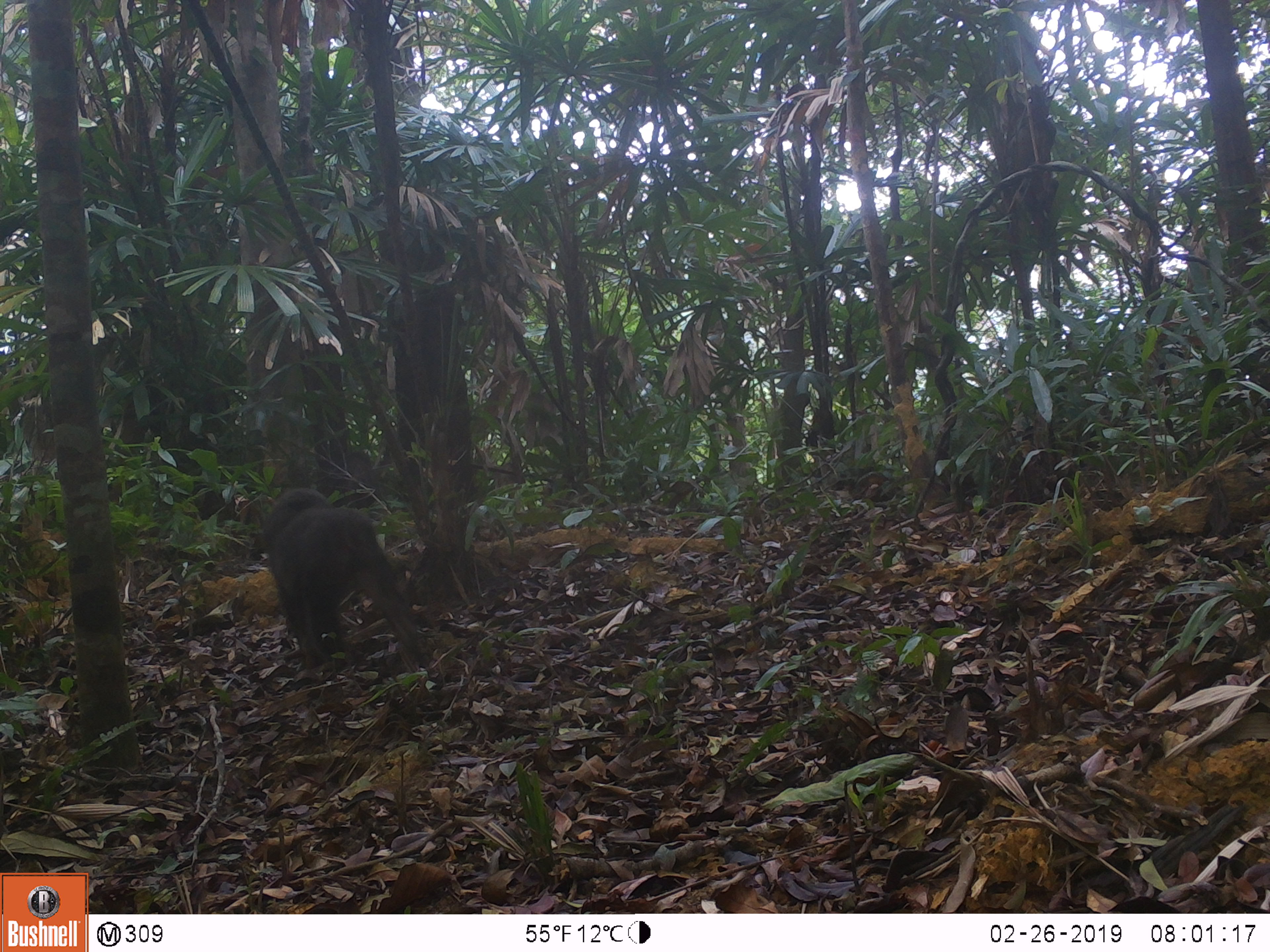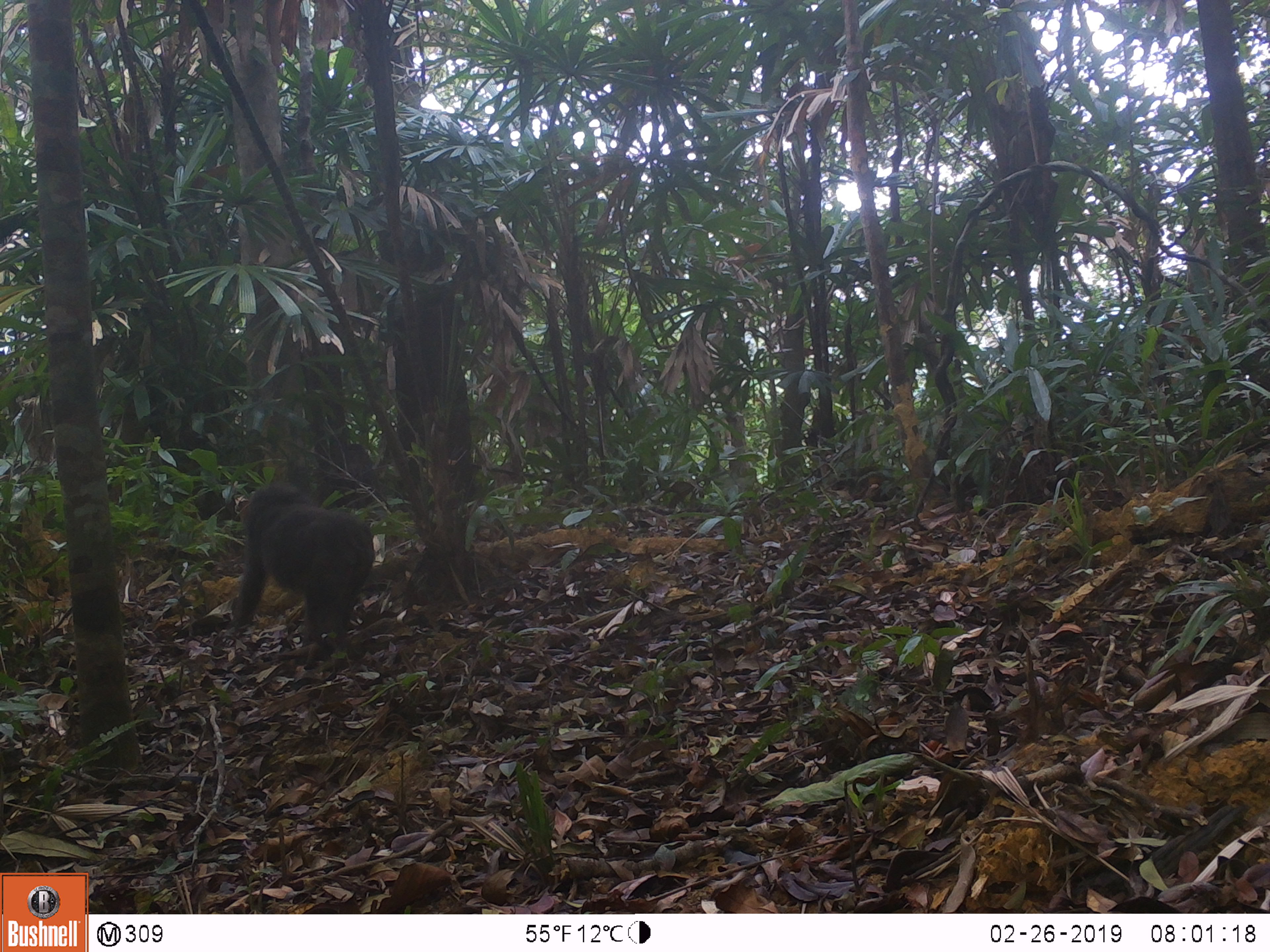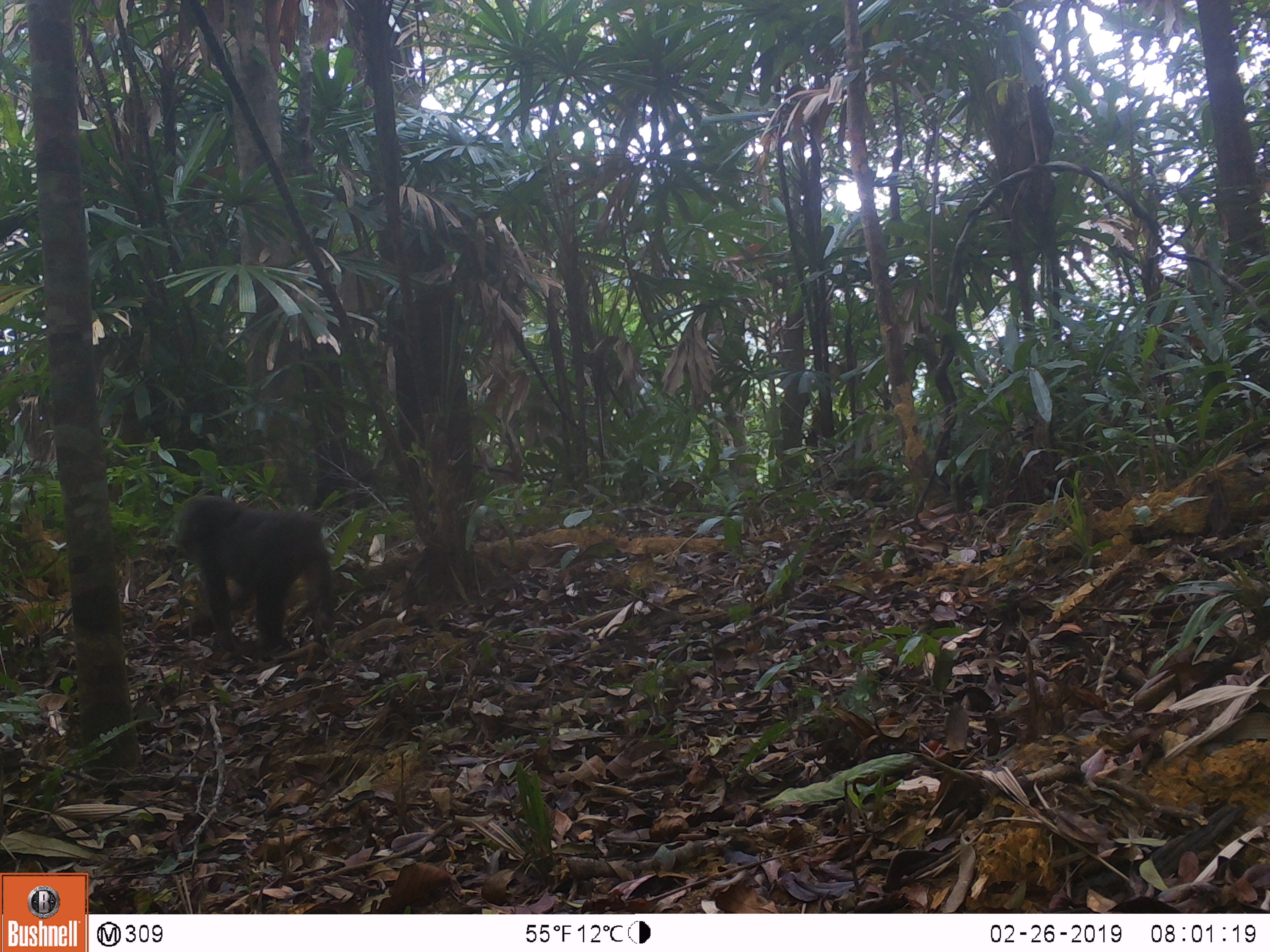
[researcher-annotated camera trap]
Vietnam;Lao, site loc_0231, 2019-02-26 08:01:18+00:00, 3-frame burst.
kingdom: Animalia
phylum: Chordata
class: Mammalia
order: Primates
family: Cercopithecidae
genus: Macaca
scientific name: Macaca arctoides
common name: stump-tailed macaque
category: stump tailed macaque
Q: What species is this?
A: Stump tailed macaque (stump-tailed macaque) (Macaca arctoides).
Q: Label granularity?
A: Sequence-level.